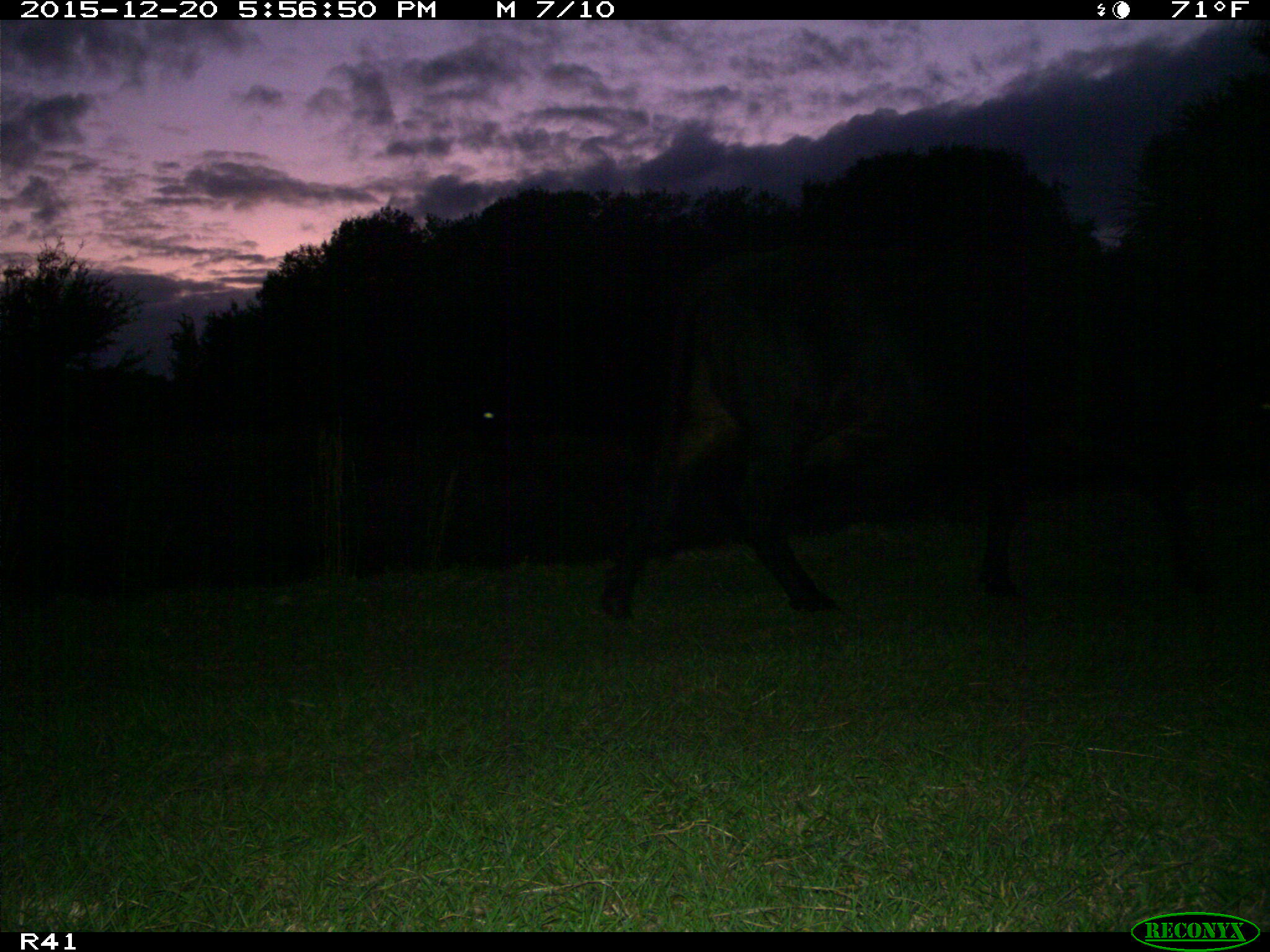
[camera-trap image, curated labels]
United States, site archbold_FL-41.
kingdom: Animalia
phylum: Chordata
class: Mammalia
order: Artiodactyla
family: Bovidae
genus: Bos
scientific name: Bos taurus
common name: domestic cow